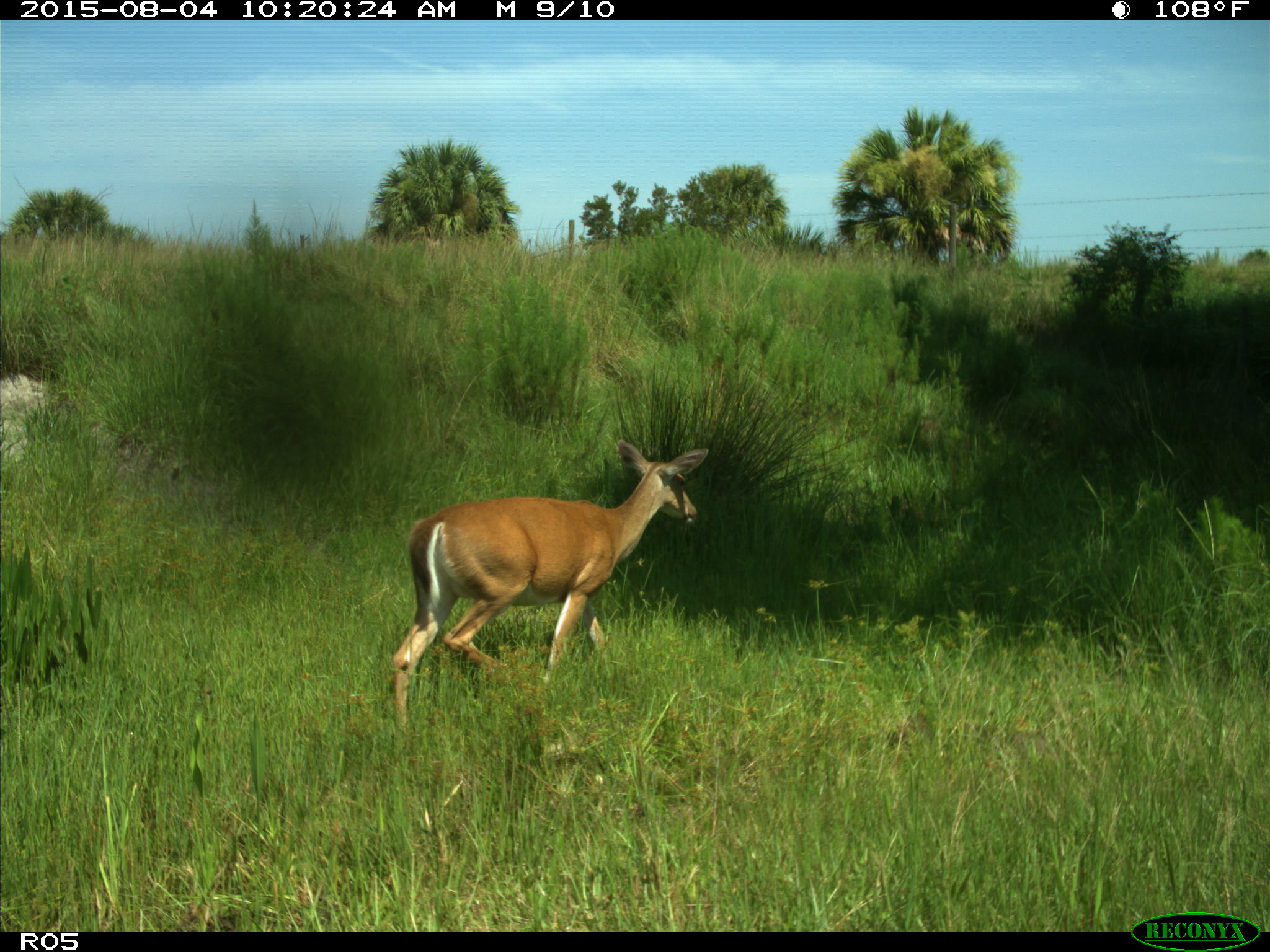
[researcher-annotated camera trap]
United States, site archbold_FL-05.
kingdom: Animalia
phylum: Chordata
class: Mammalia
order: Artiodactyla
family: Cervidae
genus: Odocoileus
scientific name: Odocoileus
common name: deer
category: unidentified deer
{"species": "unidentified deer (deer) (Odocoileus)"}